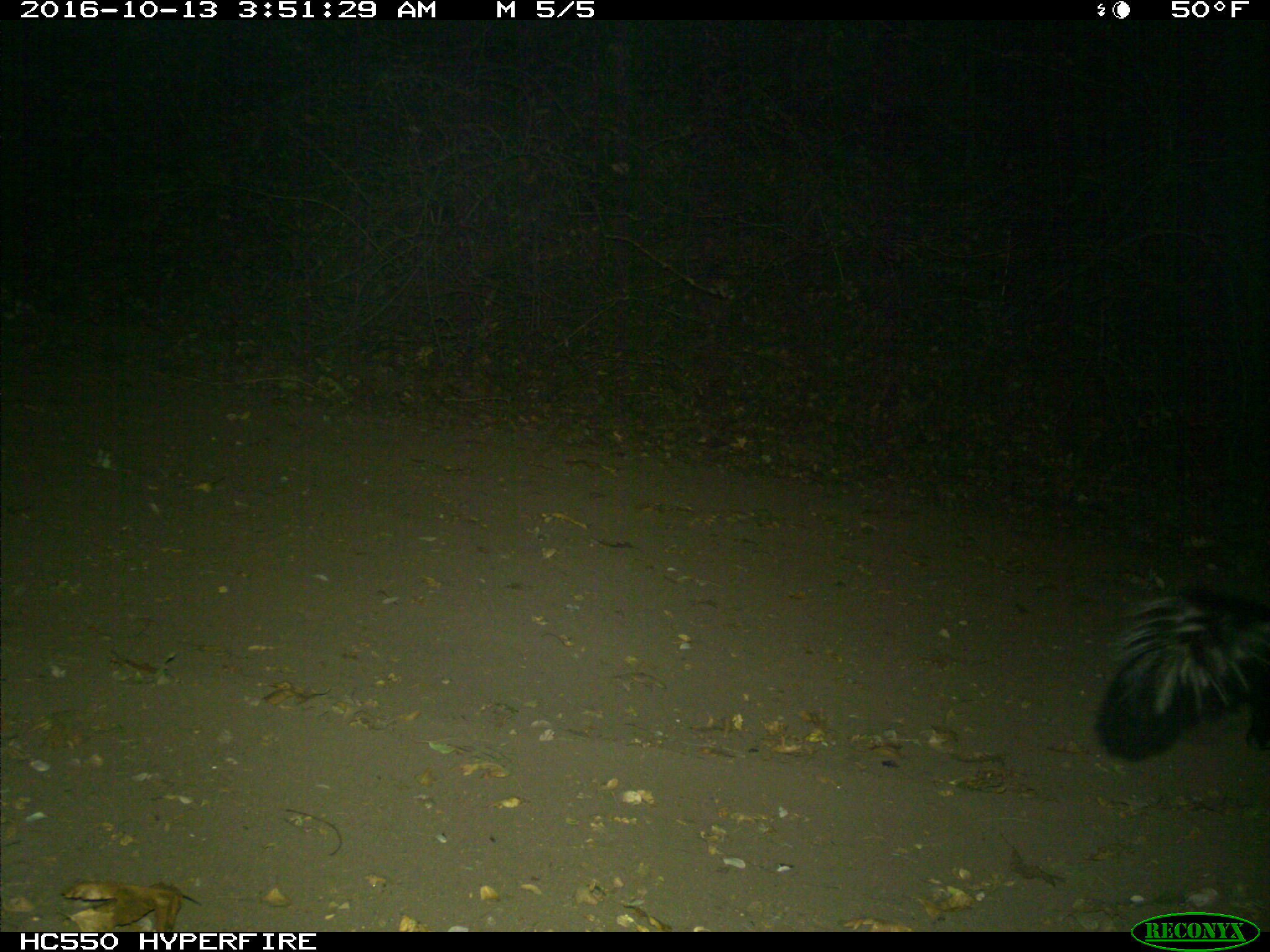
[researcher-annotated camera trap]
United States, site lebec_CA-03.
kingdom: Animalia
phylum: Chordata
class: Mammalia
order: Carnivora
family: Mephitidae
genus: Mephitis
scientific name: Mephitis mephitis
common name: striped skunk